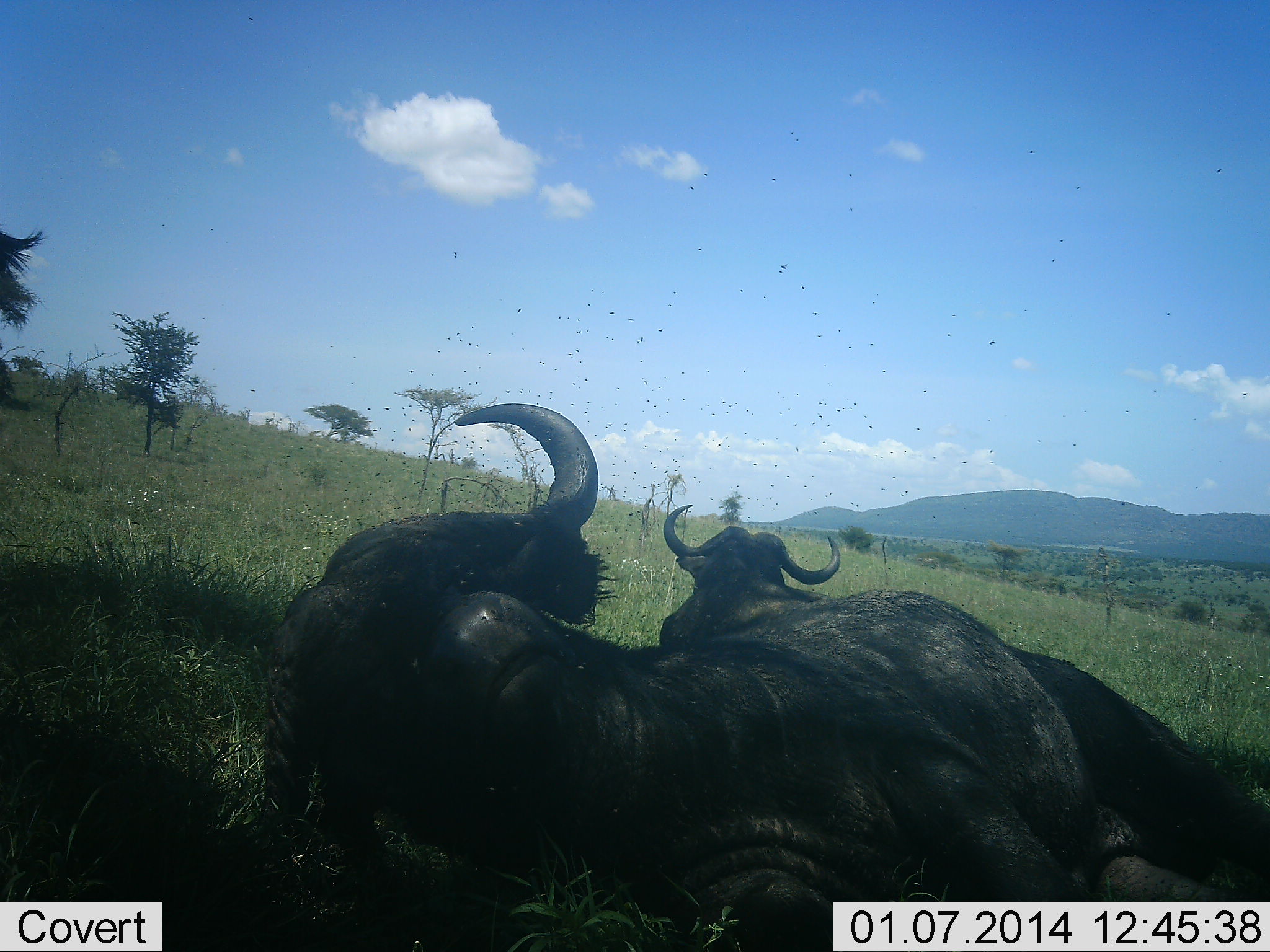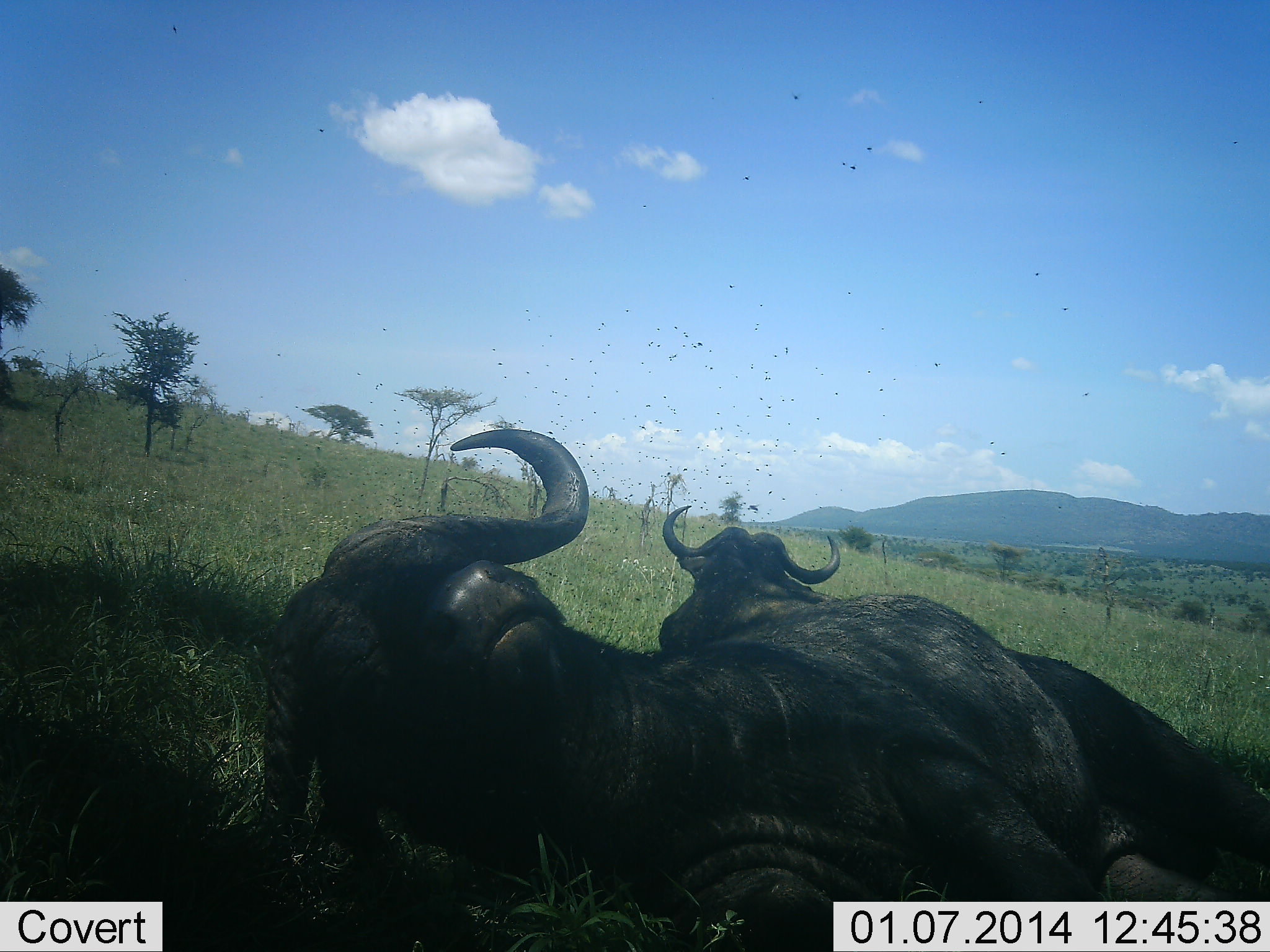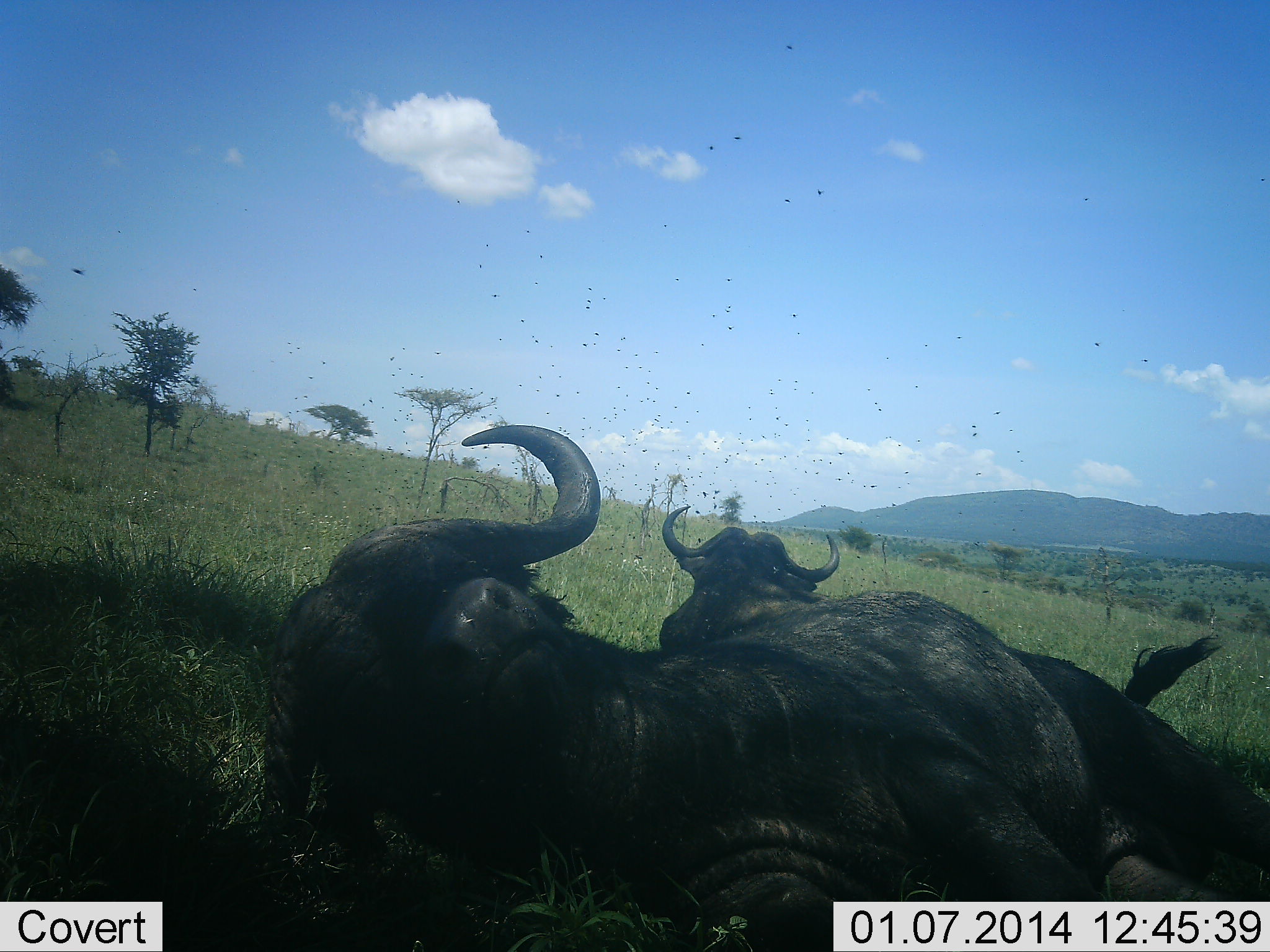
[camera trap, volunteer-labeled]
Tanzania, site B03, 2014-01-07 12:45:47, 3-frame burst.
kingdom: Animalia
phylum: Chordata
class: Mammalia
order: Artiodactyla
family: Bovidae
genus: Syncerus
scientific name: Syncerus caffer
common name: cape buffalo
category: buffalo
Buffalo (cape buffalo) (Syncerus caffer), count 3. Behavior (volunteer vote fractions): standing 12%, resting 100%, moving 0%, interacting 0%. Young present (vote fraction): 0%. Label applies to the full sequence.